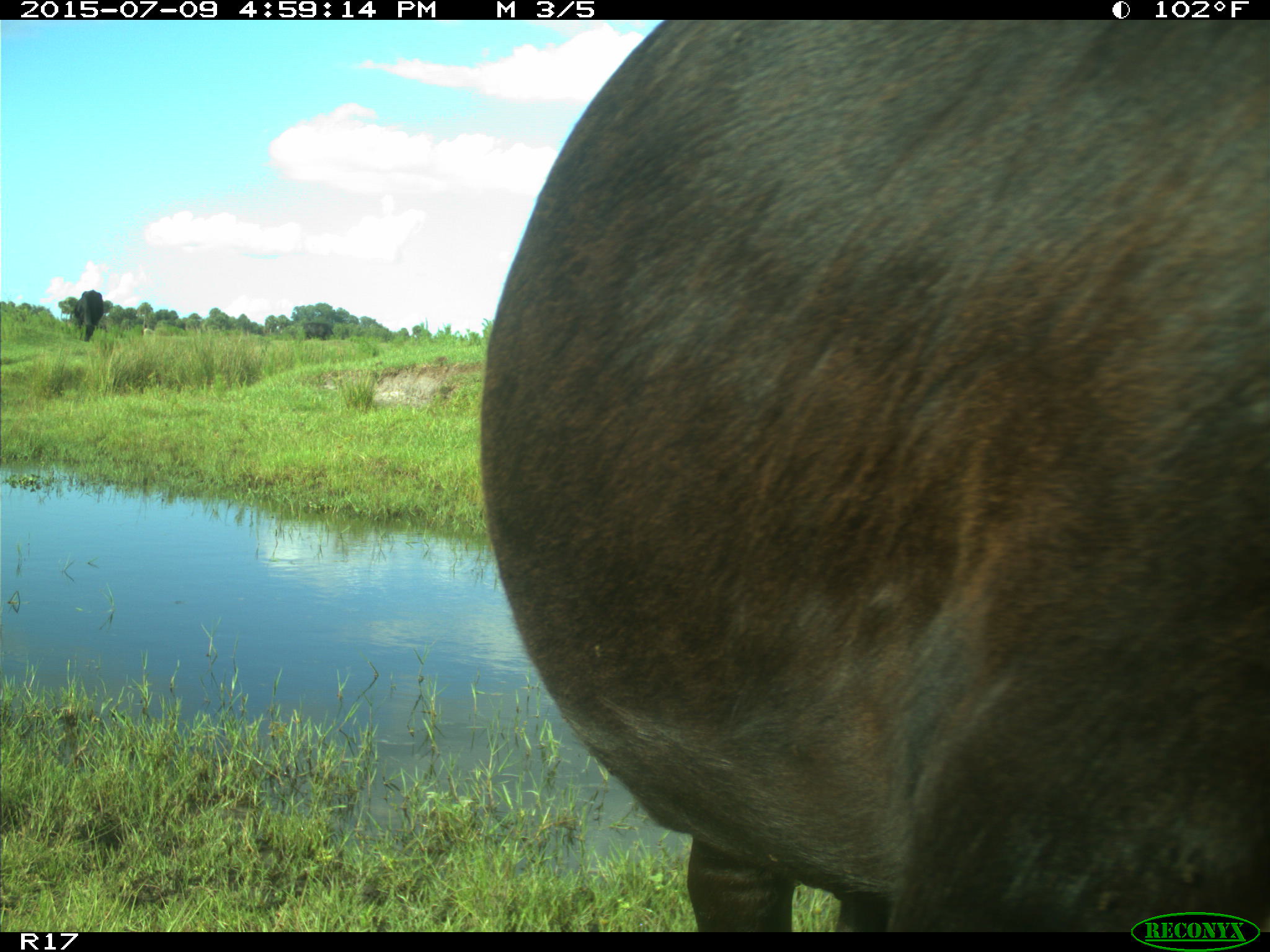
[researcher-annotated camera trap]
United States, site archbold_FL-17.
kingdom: Animalia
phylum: Chordata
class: Mammalia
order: Artiodactyla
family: Bovidae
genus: Bos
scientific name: Bos taurus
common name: domestic cow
Bos taurus (domestic cow).